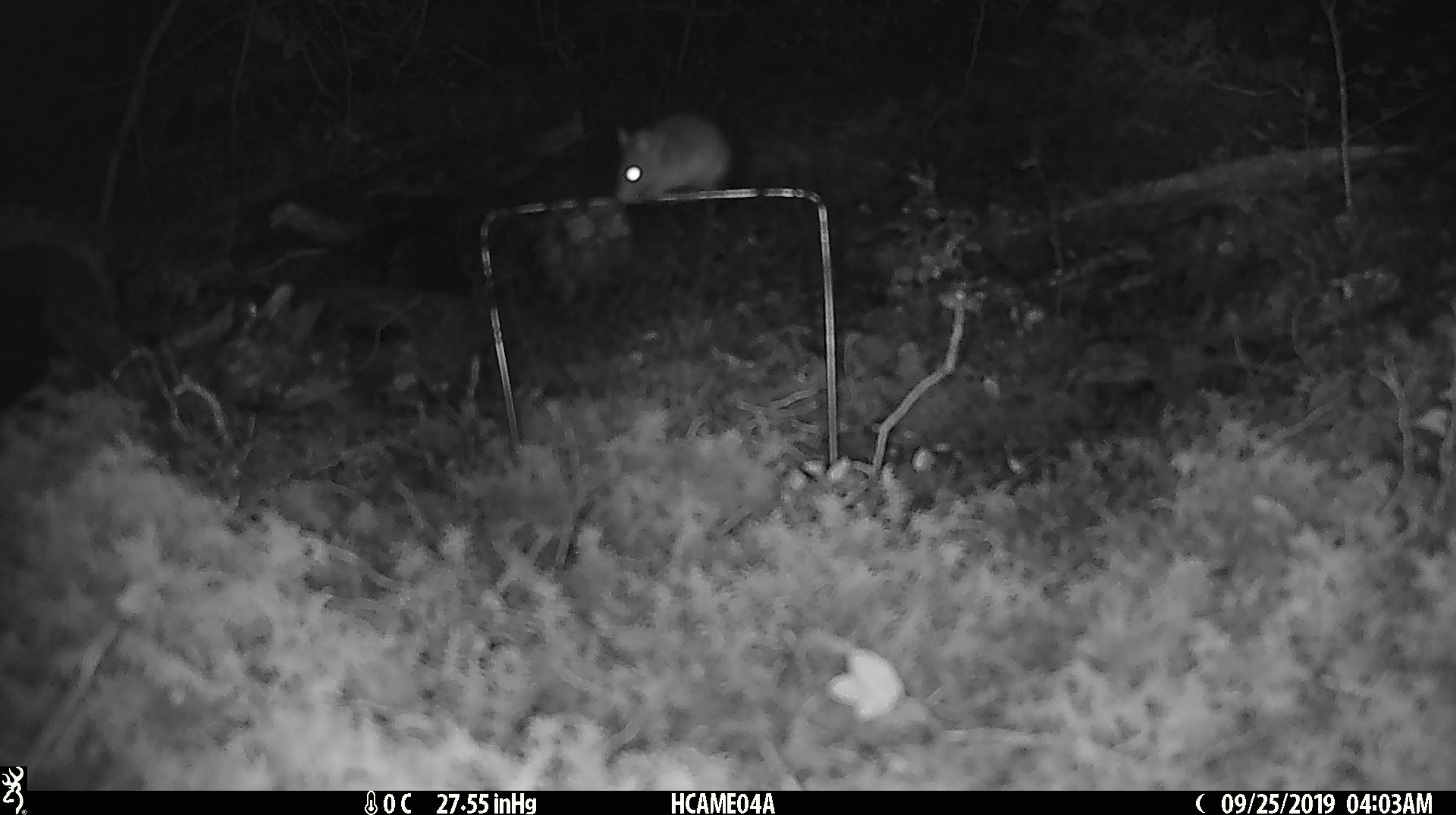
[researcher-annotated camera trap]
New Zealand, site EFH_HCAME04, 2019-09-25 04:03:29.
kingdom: Animalia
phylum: Chordata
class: Mammalia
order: Rodentia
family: Muridae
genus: Mus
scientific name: Mus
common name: mouse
Mouse (Mus).